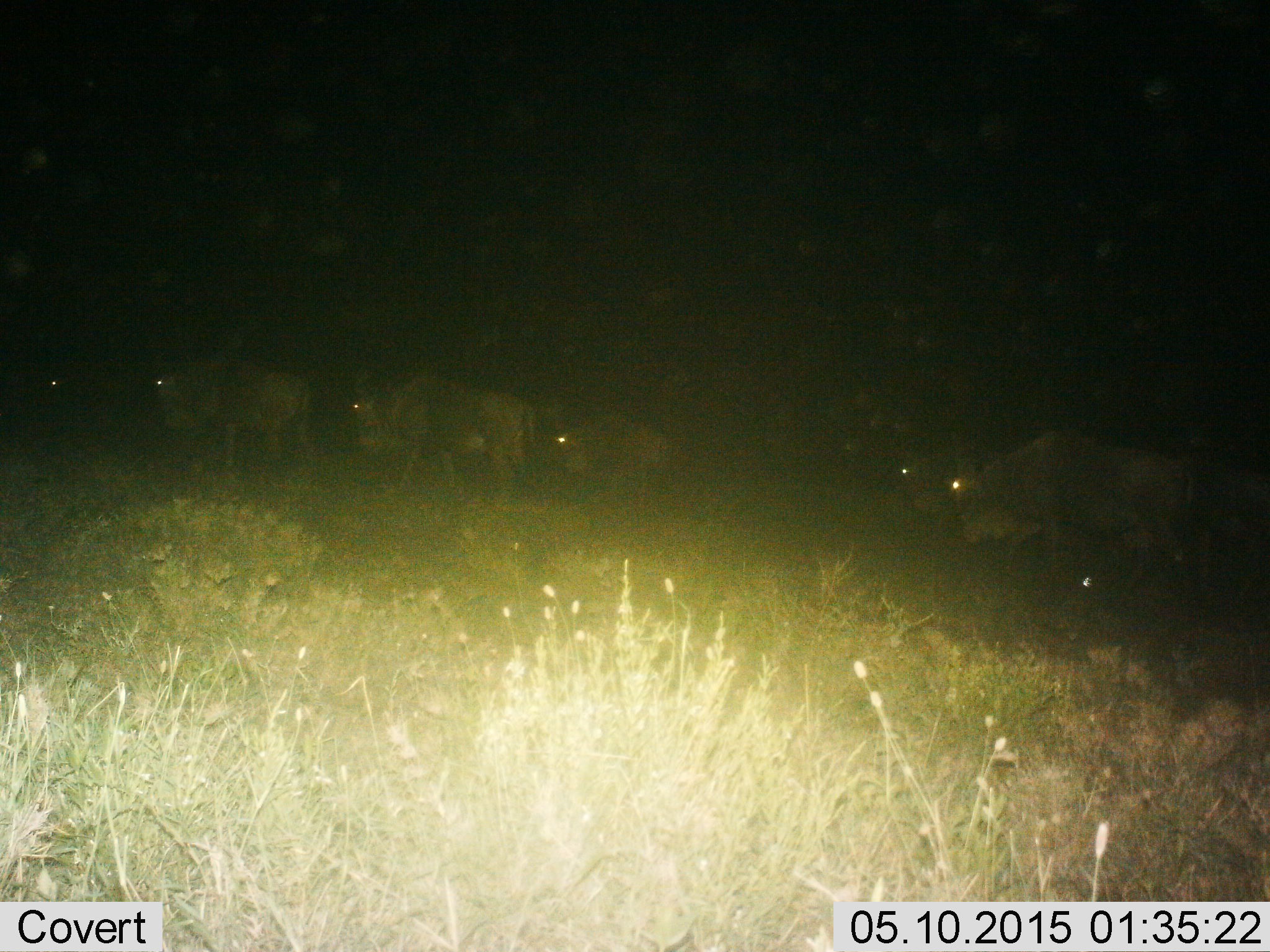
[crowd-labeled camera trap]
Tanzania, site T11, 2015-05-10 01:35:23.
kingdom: Animalia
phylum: Chordata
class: Mammalia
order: Artiodactyla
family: Bovidae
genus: Connochaetes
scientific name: Connochaetes taurinus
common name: blue wildebeest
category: wildebeest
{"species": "wildebeest (blue wildebeest) (Connochaetes taurinus)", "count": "7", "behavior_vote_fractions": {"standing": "40%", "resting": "0%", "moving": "70%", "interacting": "0%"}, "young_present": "10%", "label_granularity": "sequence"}